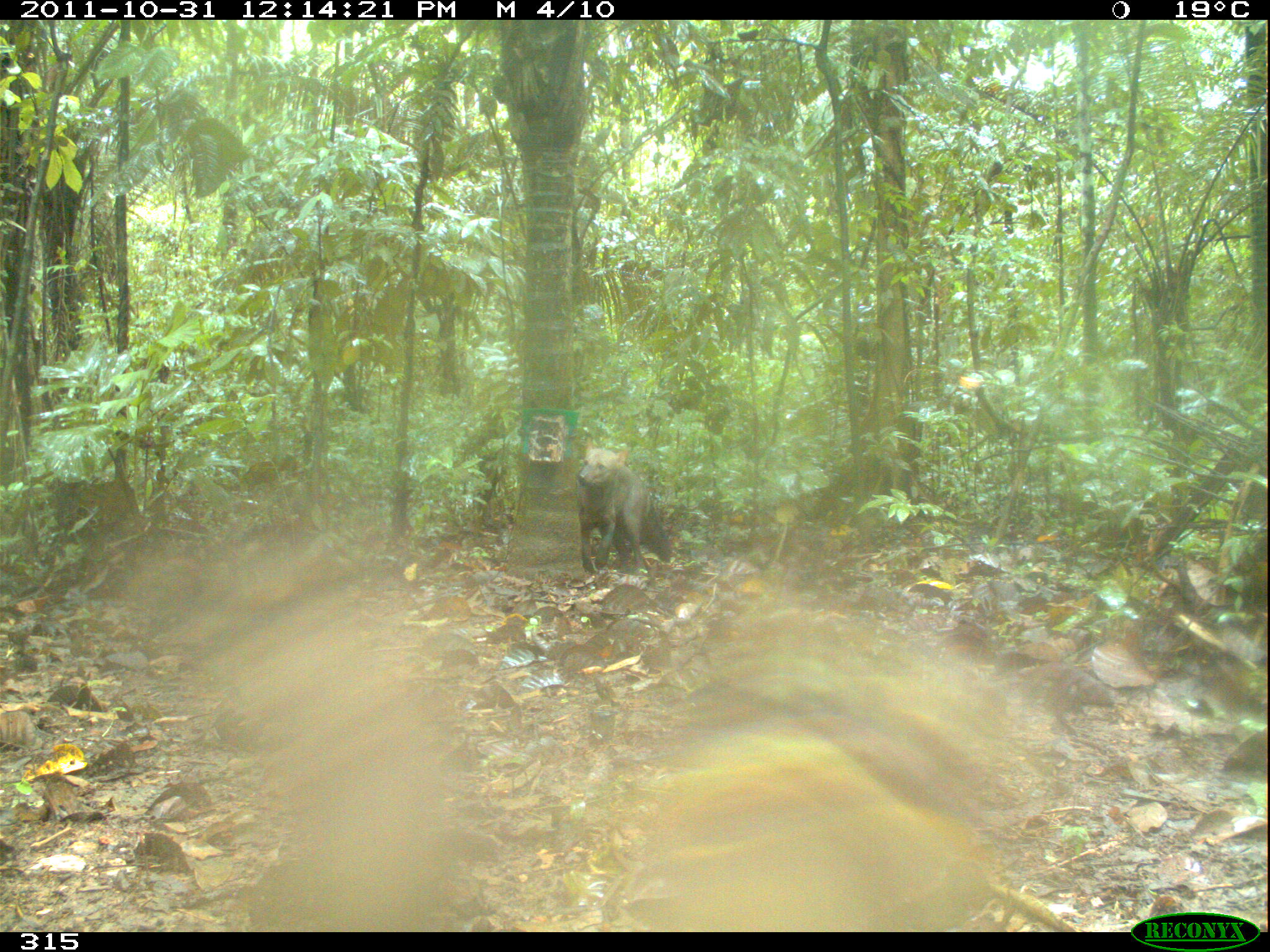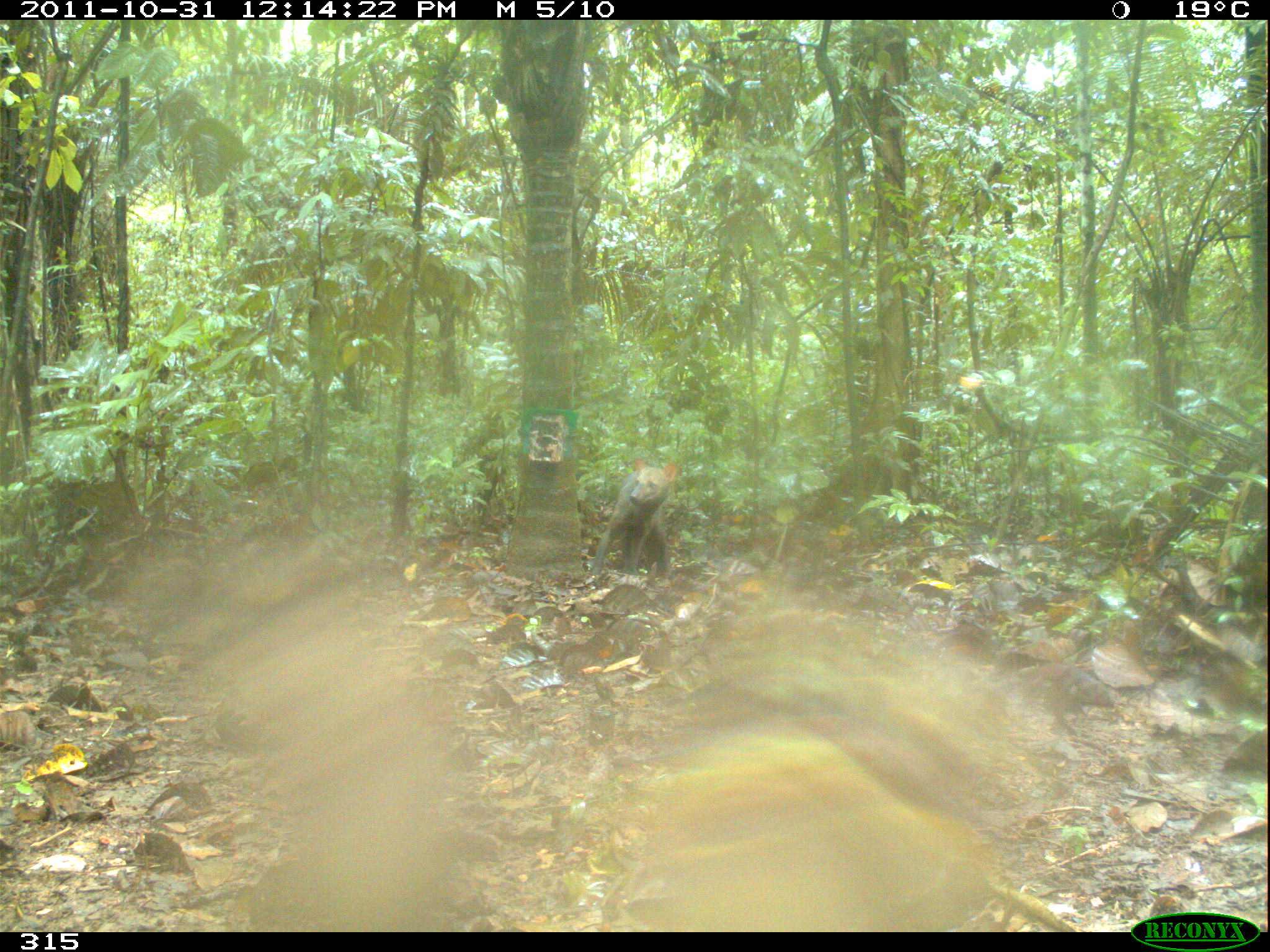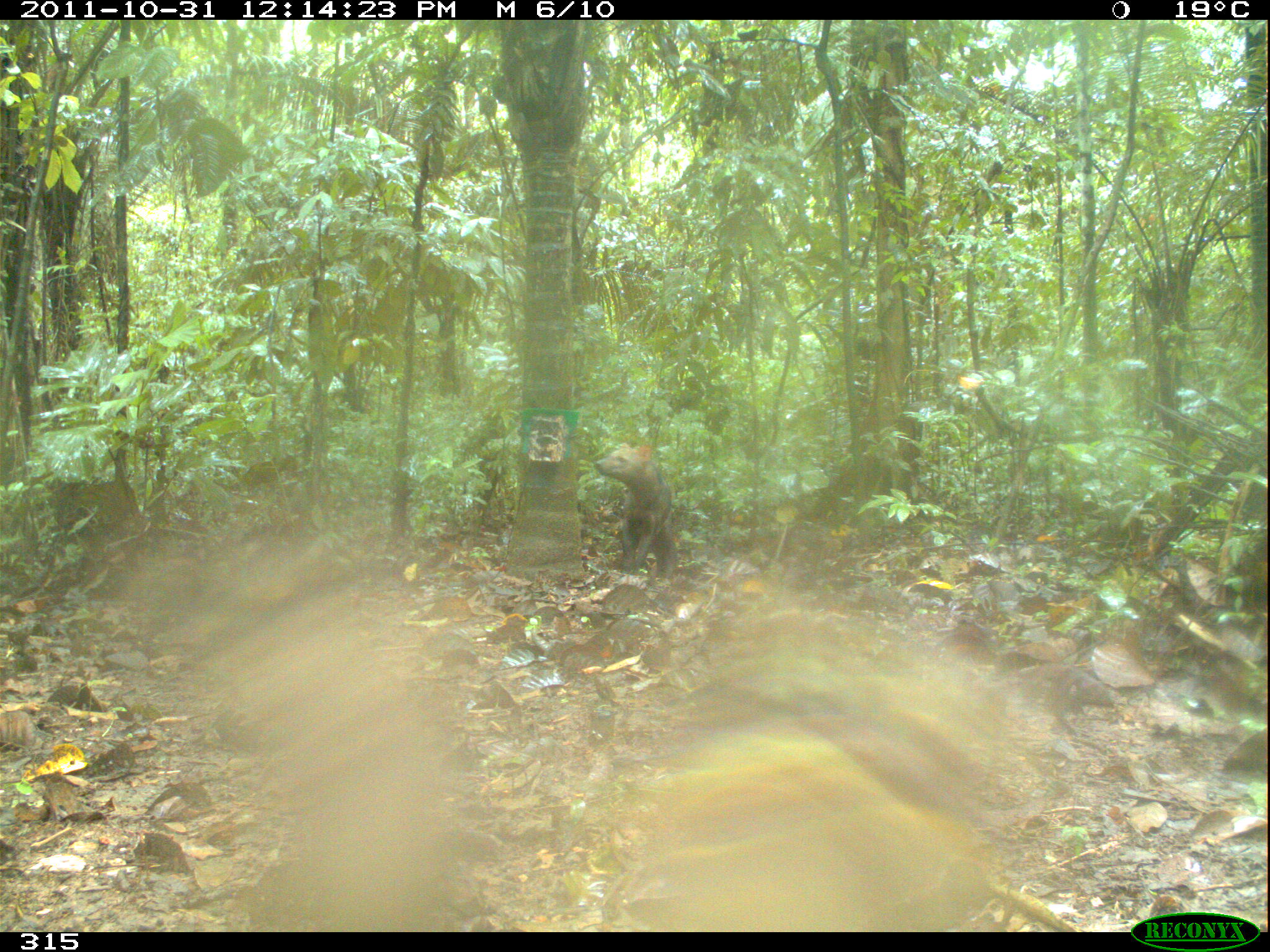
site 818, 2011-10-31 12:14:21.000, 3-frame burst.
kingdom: Animalia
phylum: Chordata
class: Mammalia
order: Carnivora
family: Canidae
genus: Atelocynus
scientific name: Atelocynus microtis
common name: short-eared dog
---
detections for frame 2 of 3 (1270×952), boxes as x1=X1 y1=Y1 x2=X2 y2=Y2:
atelocynus microtis: x1=588 y1=454 x2=678 y2=586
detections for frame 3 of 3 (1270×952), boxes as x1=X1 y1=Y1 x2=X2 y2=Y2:
atelocynus microtis: x1=593 y1=442 x2=677 y2=585